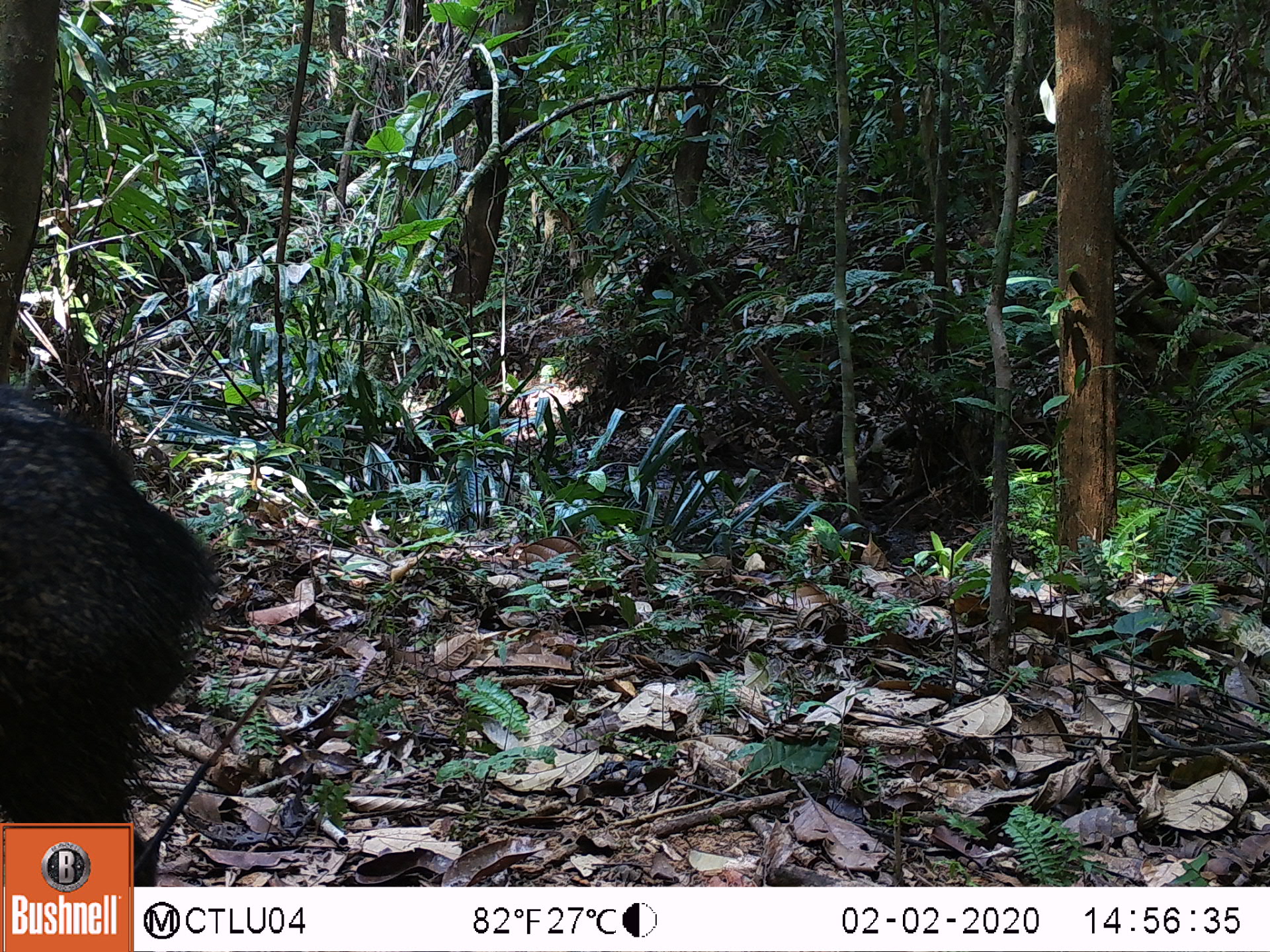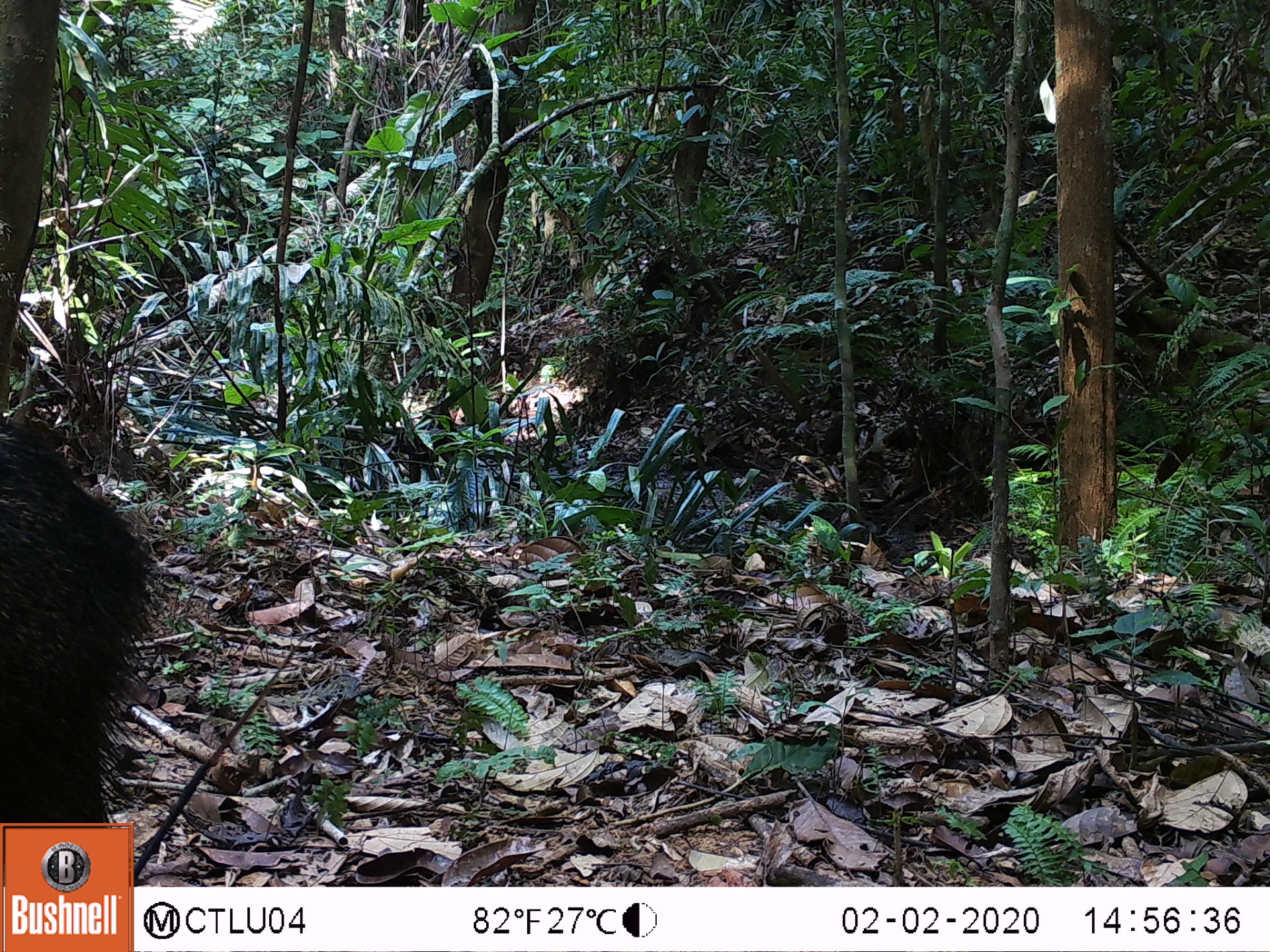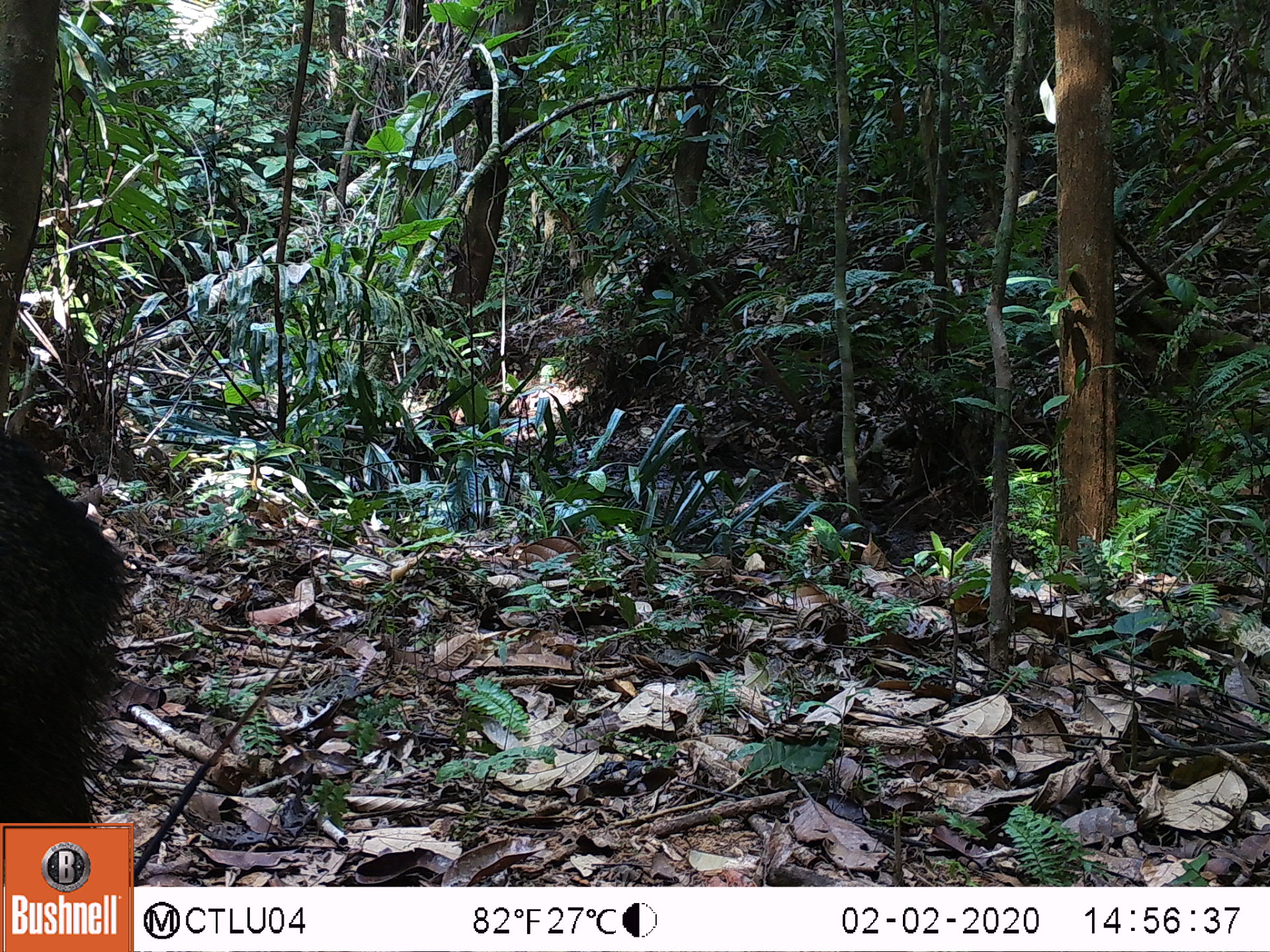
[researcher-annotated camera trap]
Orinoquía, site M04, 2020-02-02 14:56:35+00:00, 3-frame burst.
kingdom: Animalia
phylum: Chordata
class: Mammalia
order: Artiodactyla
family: Tayassuidae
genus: Pecari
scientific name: Pecari tajacu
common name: collared peccary